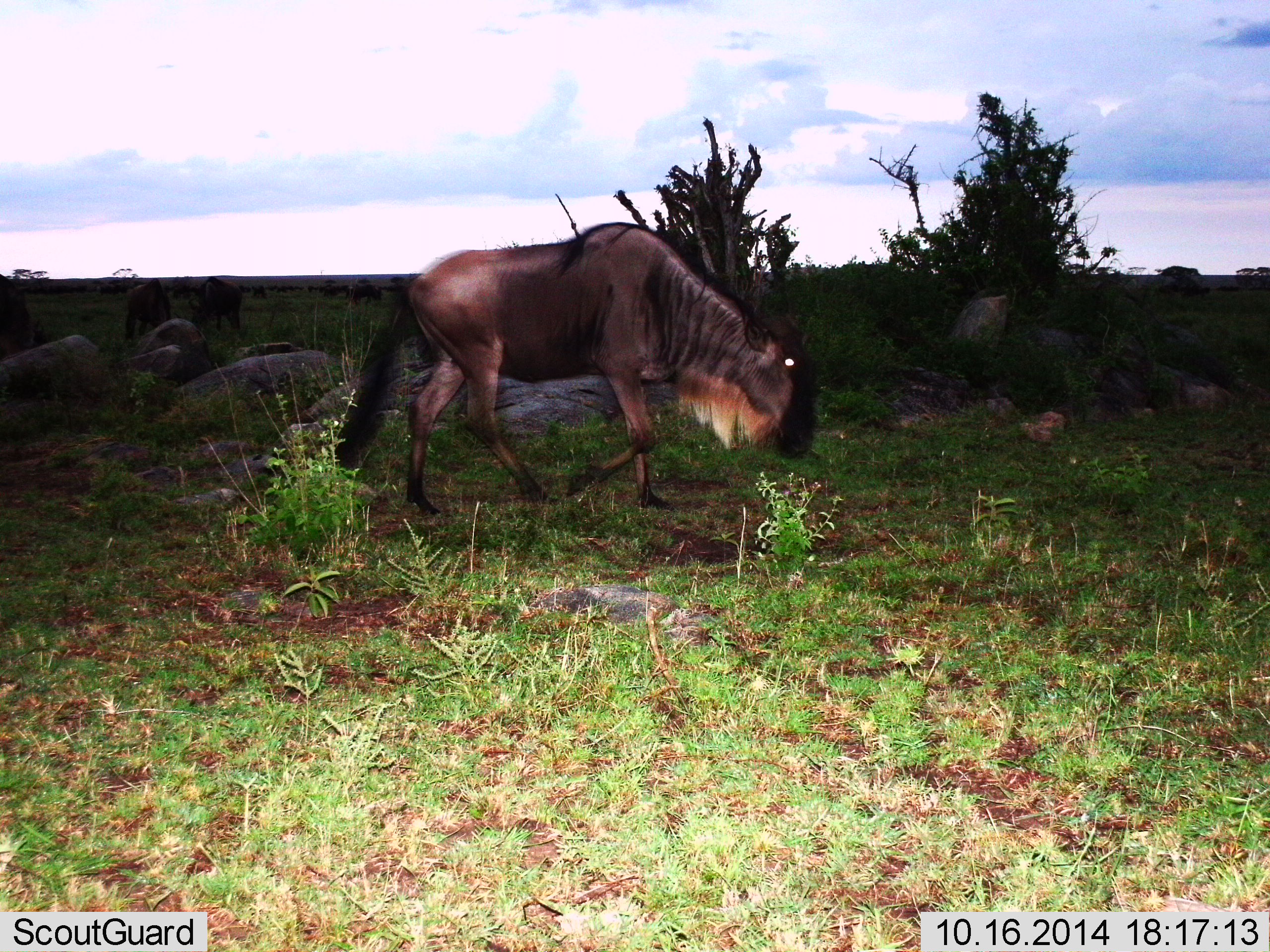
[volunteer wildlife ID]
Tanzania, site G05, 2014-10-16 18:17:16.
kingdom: Animalia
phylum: Chordata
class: Mammalia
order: Artiodactyla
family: Bovidae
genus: Connochaetes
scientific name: Connochaetes taurinus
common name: blue wildebeest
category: wildebeest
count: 1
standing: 0%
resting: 0%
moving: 70%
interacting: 0%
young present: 0%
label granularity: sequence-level